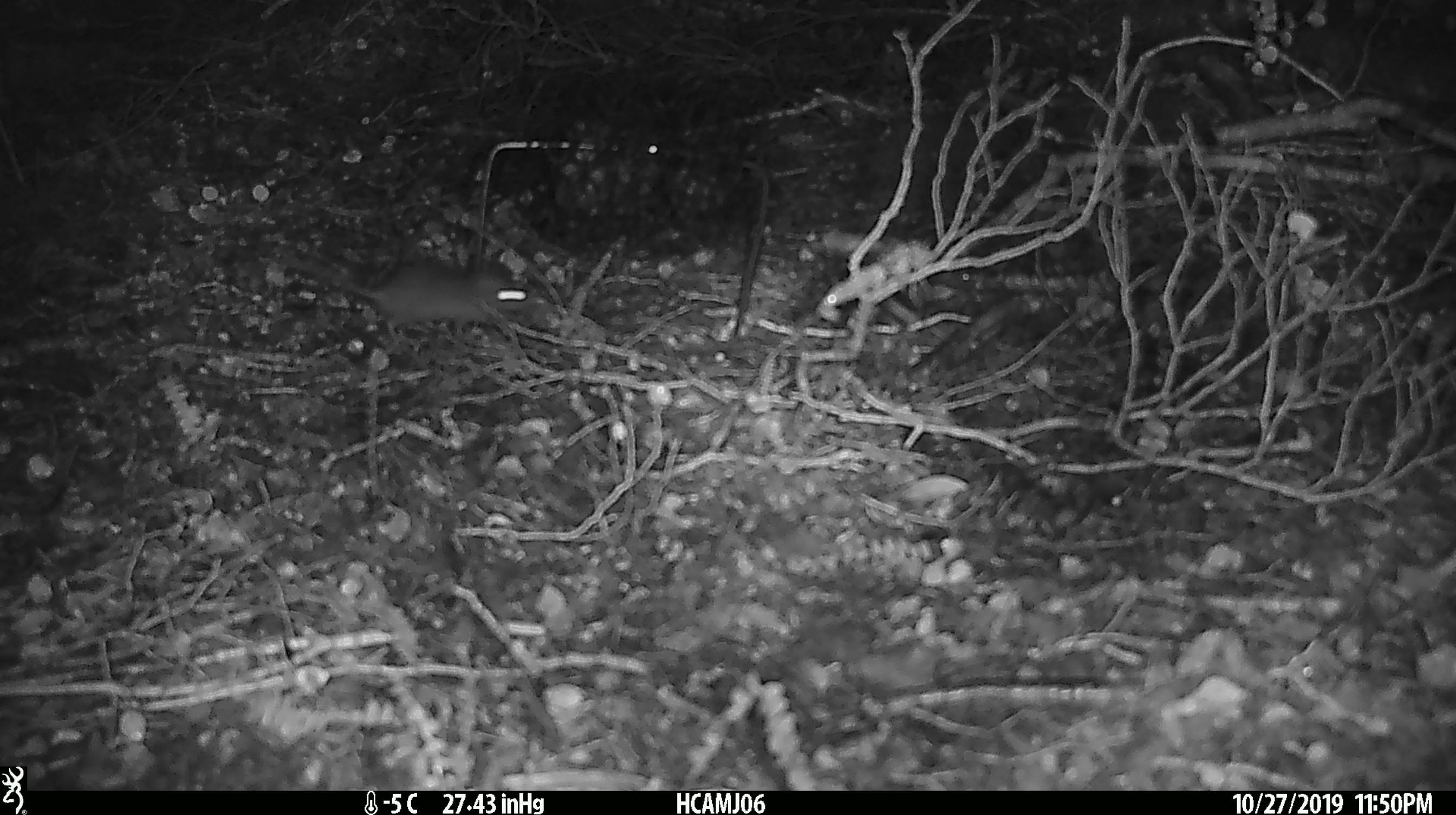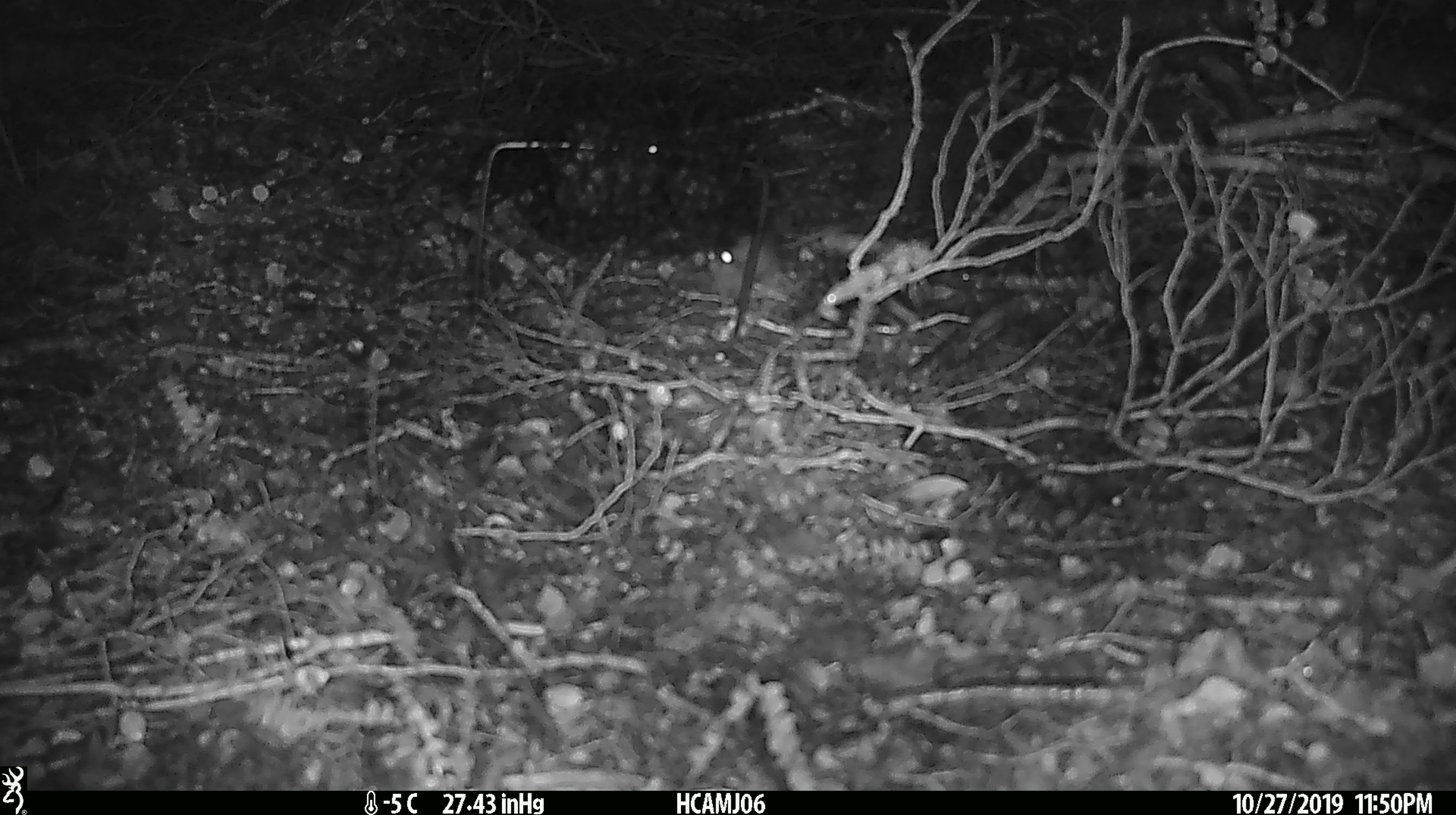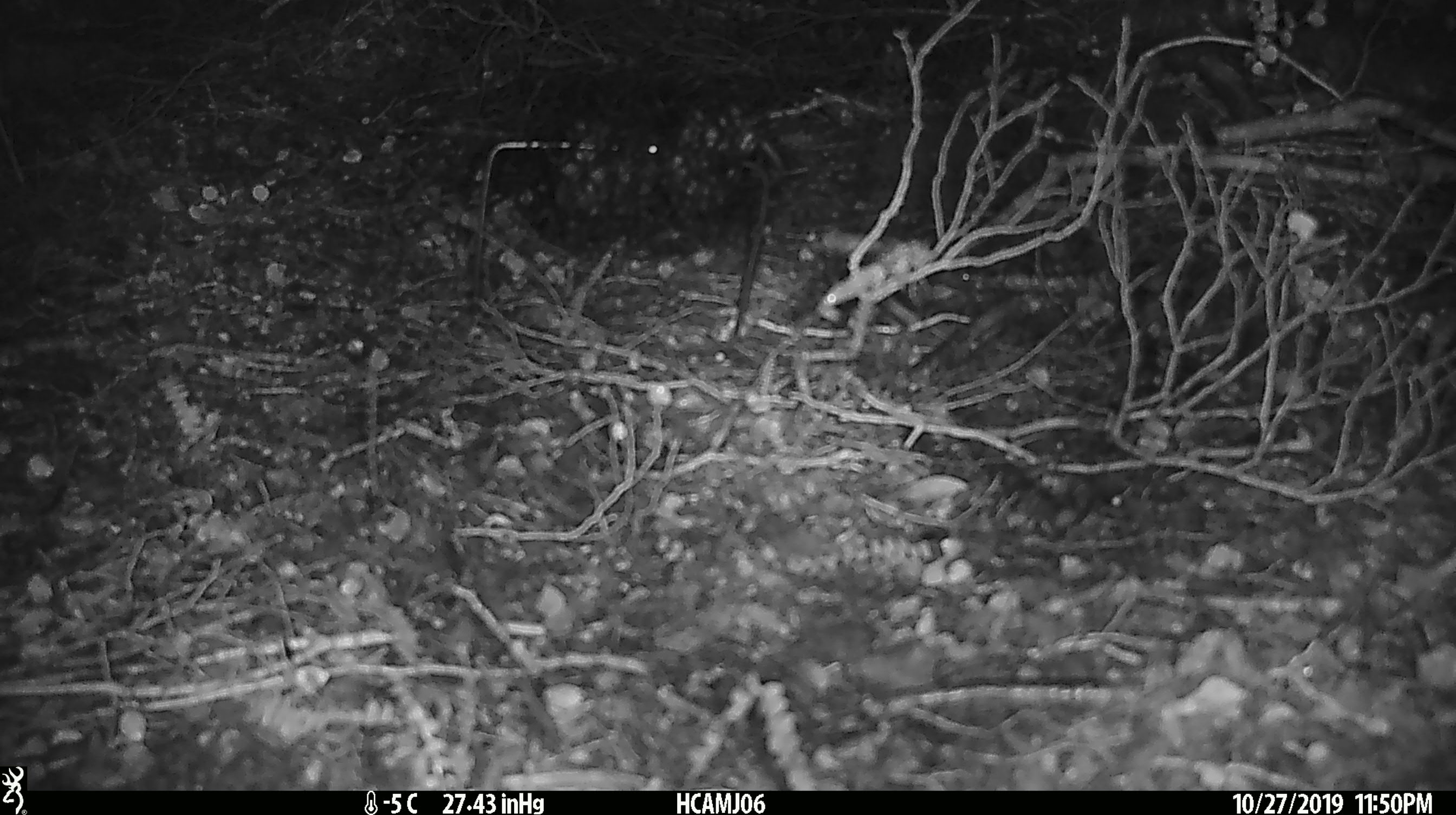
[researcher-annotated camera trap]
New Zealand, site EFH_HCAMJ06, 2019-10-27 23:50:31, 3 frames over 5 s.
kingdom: Animalia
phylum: Chordata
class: Mammalia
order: Rodentia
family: Muridae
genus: Mus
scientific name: Mus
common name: mouse